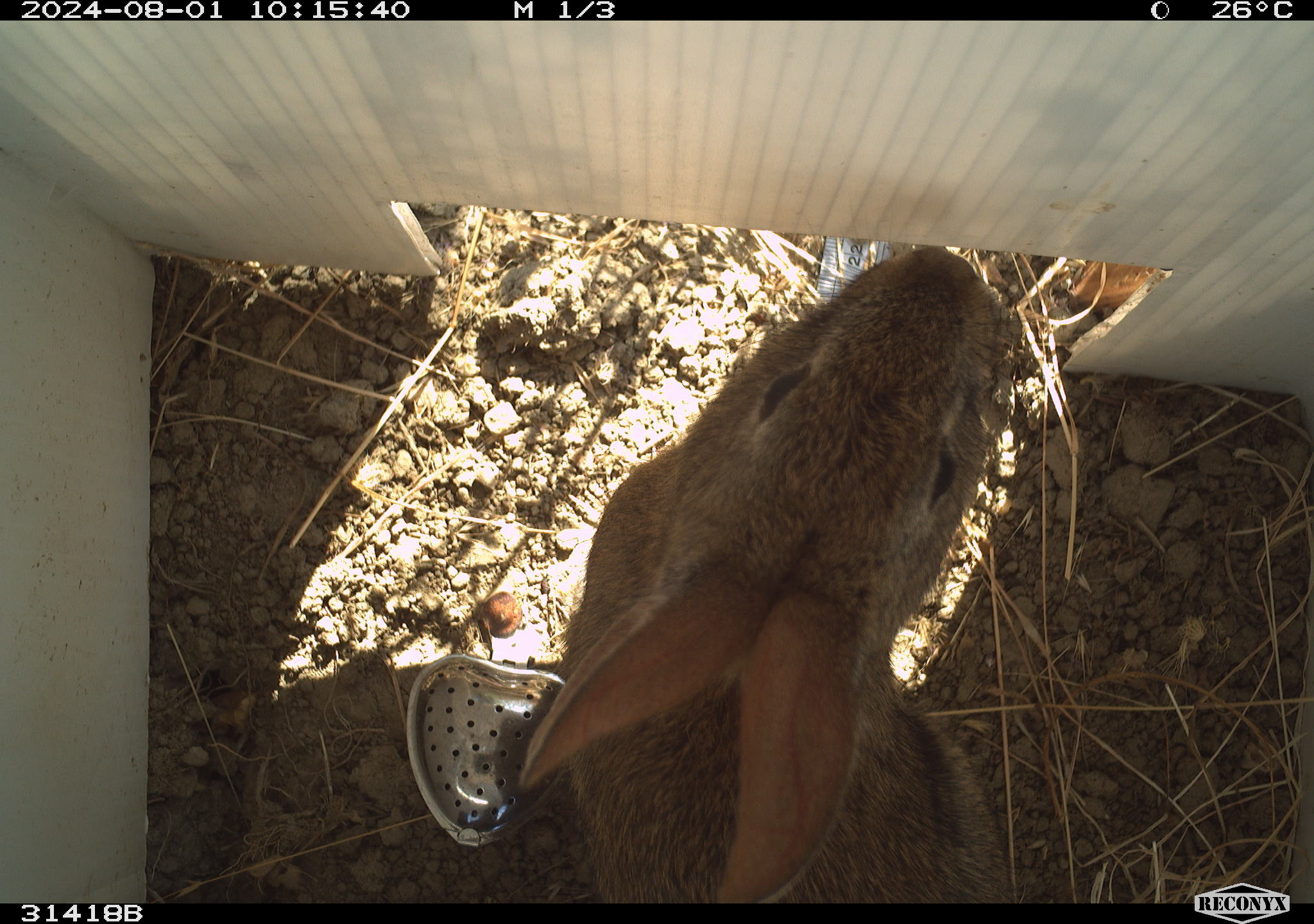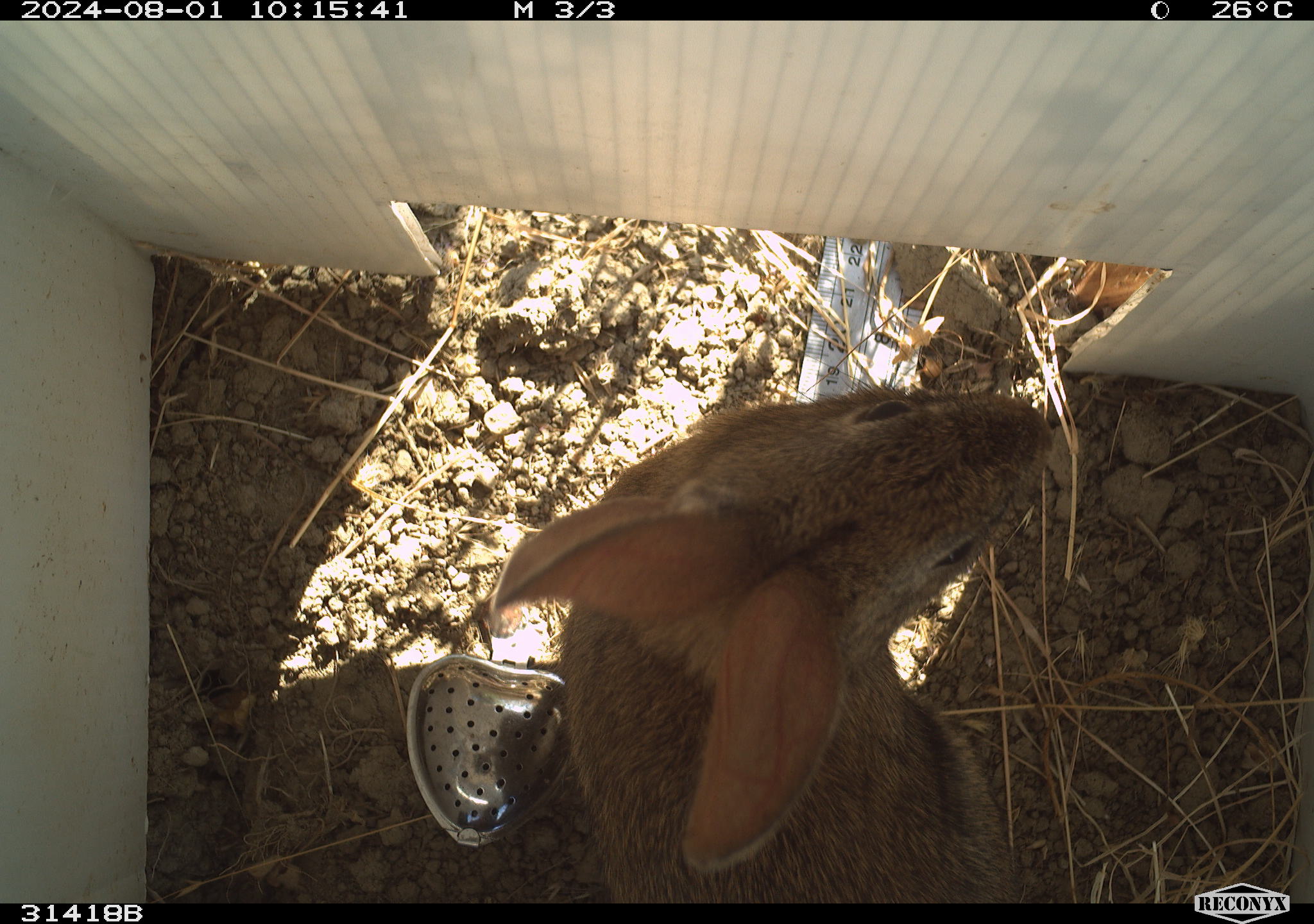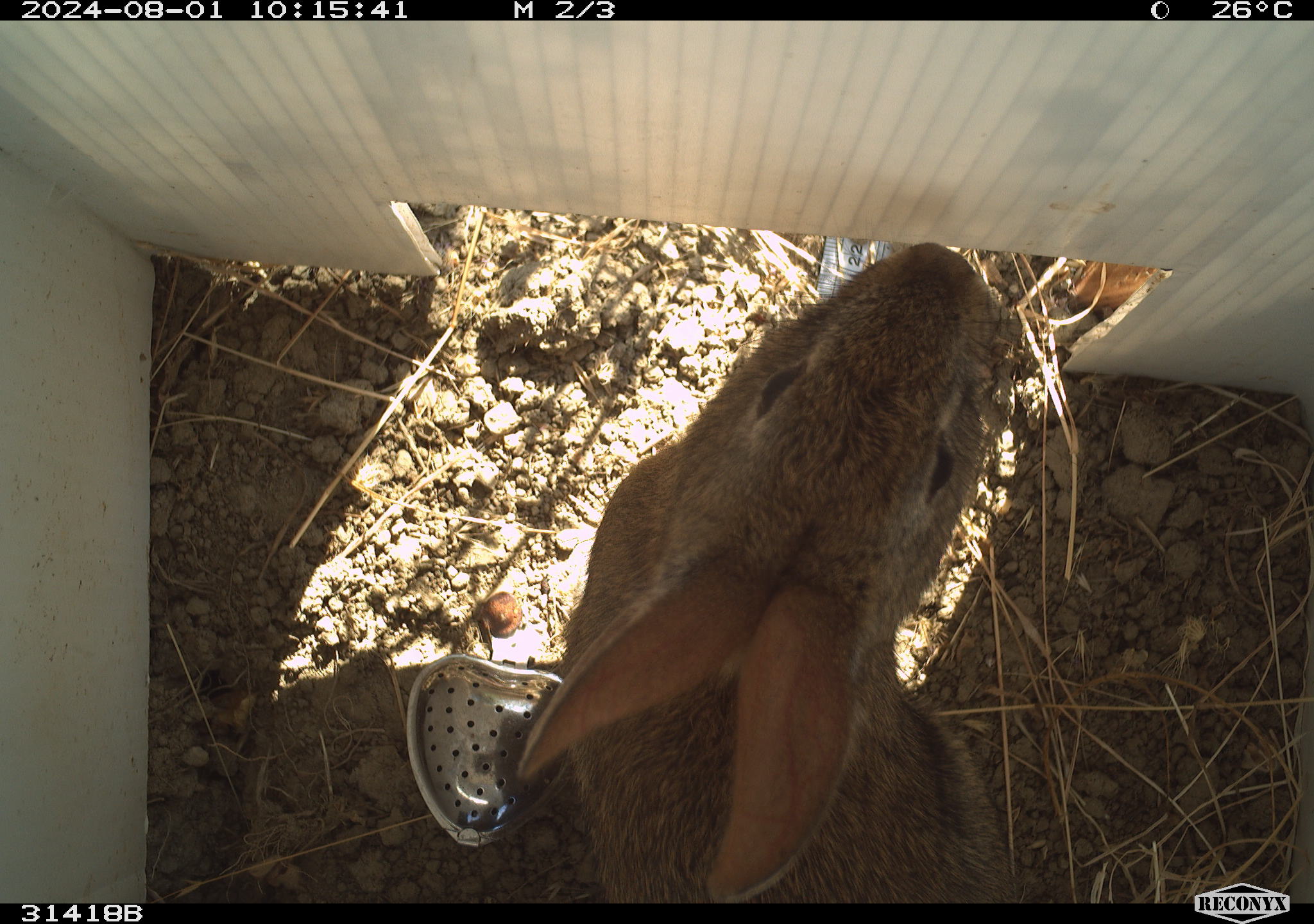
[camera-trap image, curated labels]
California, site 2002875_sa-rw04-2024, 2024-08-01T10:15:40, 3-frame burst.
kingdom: Animalia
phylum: Chordata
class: Mammalia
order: Lagomorpha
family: Leporidae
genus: Sylvilagus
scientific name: Sylvilagus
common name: cottontail rabbits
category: sylvilagus species